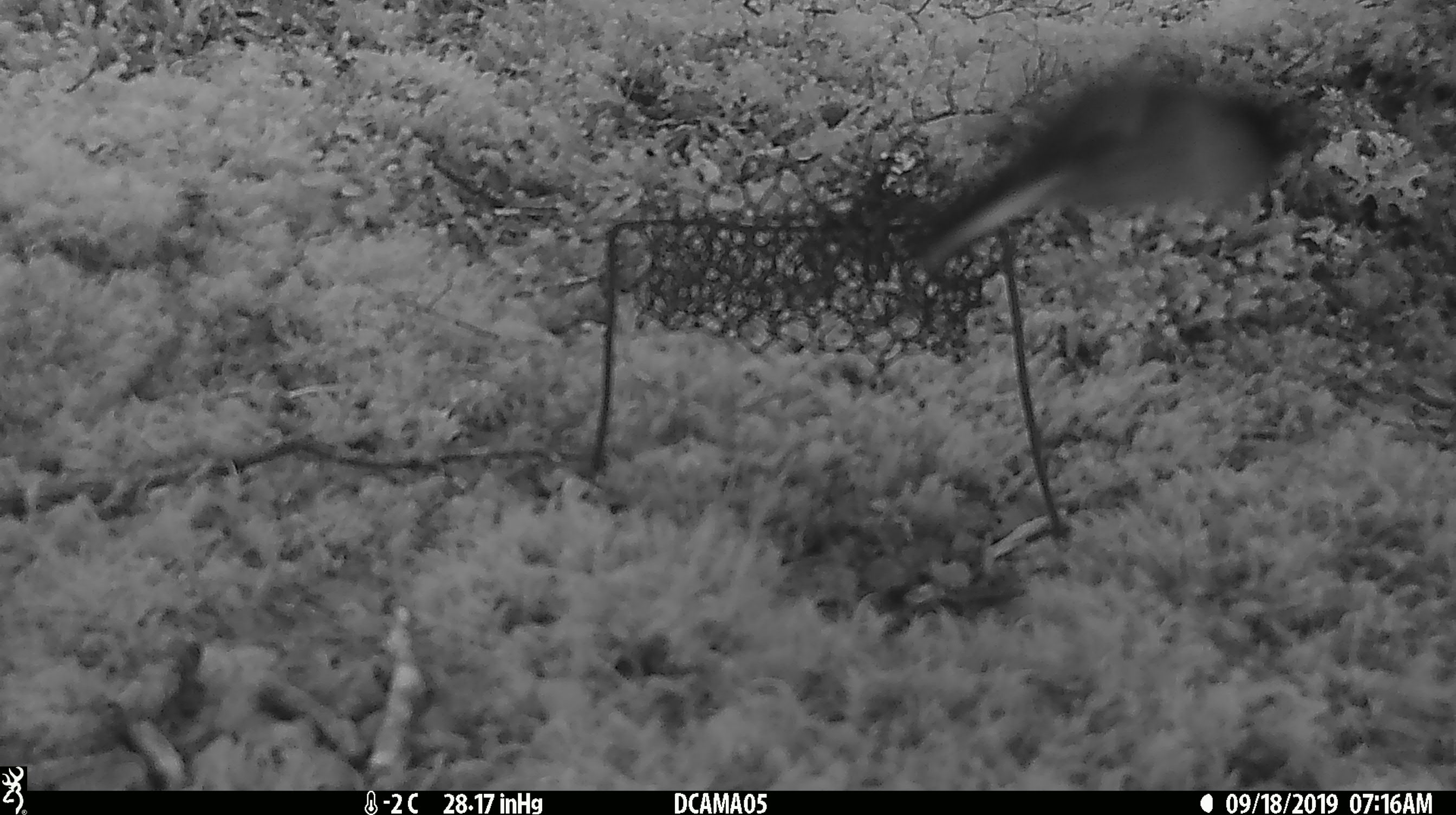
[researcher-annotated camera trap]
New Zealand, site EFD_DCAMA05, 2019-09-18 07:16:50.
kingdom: Animalia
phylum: Chordata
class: Aves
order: Passeriformes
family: Petroicidae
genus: Petroica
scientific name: Petroica macrocephala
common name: tomtit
Tomtit (Petroica macrocephala).